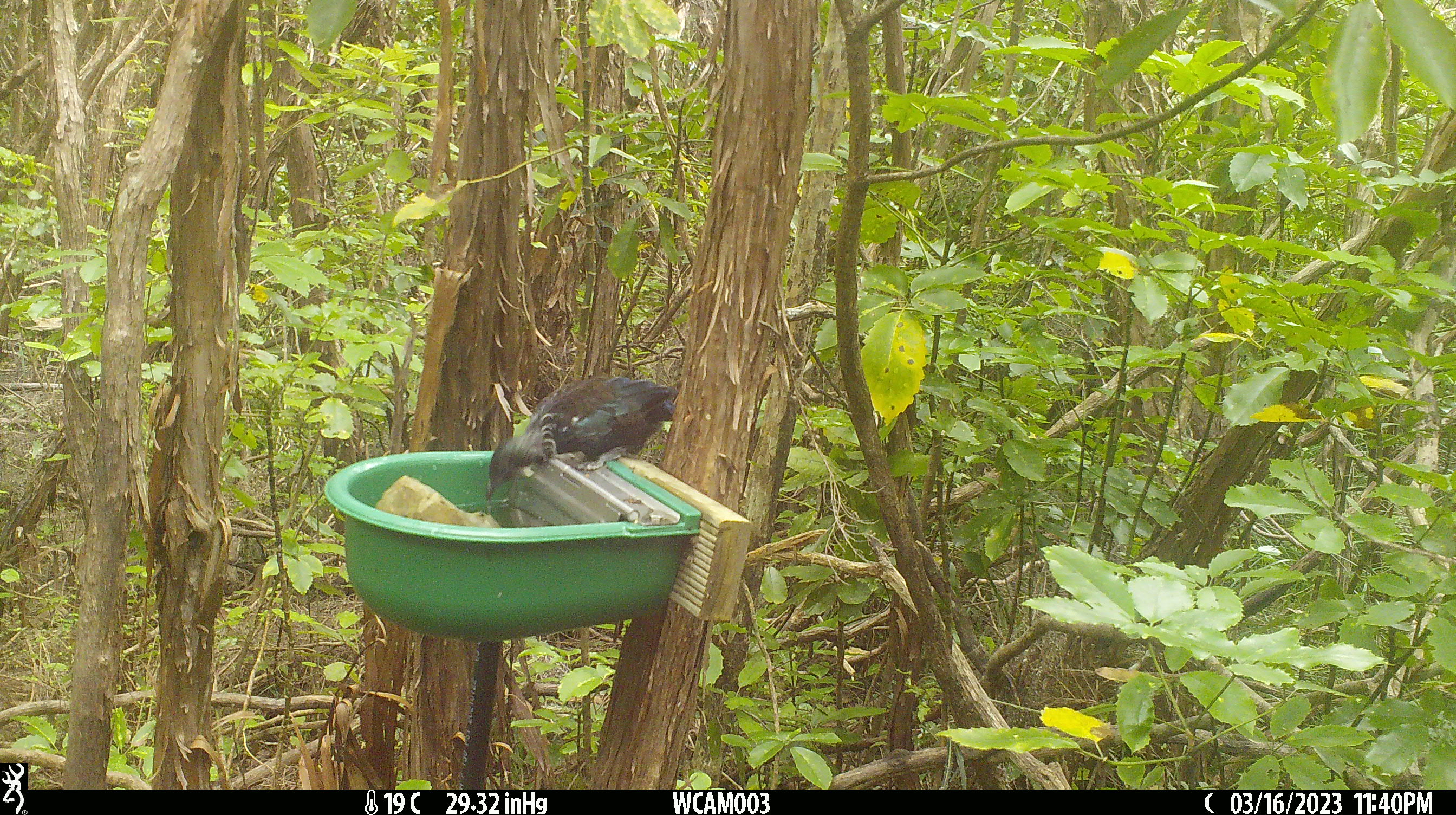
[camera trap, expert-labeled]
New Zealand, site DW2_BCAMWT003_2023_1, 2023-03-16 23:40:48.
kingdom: Animalia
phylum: Chordata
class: Aves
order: Passeriformes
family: Meliphagidae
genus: Prosthemadera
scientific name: Prosthemadera novaeseelandiae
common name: tui